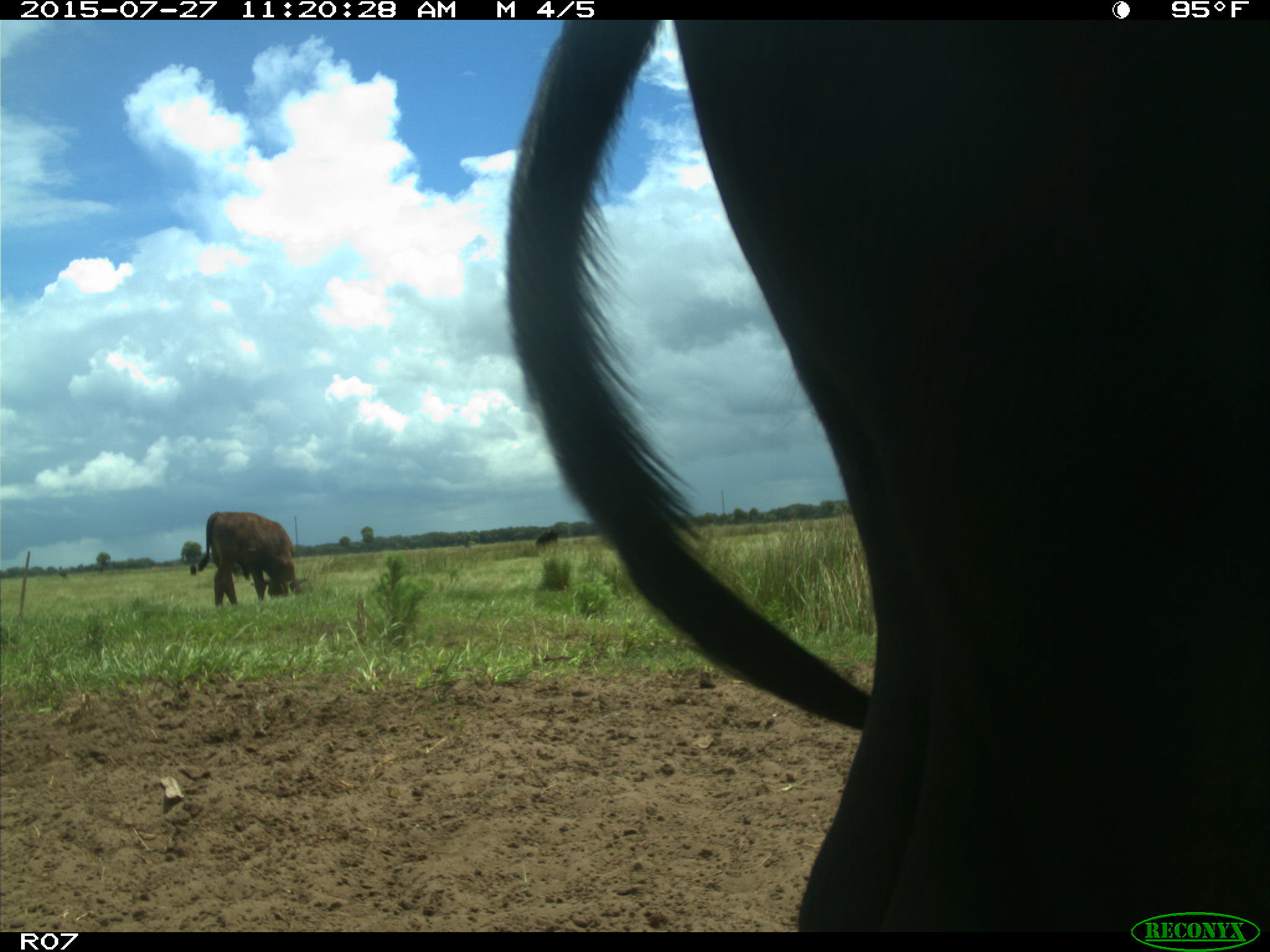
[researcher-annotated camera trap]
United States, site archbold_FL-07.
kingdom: Animalia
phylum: Chordata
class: Mammalia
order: Artiodactyla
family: Bovidae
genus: Bos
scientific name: Bos taurus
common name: domestic cow